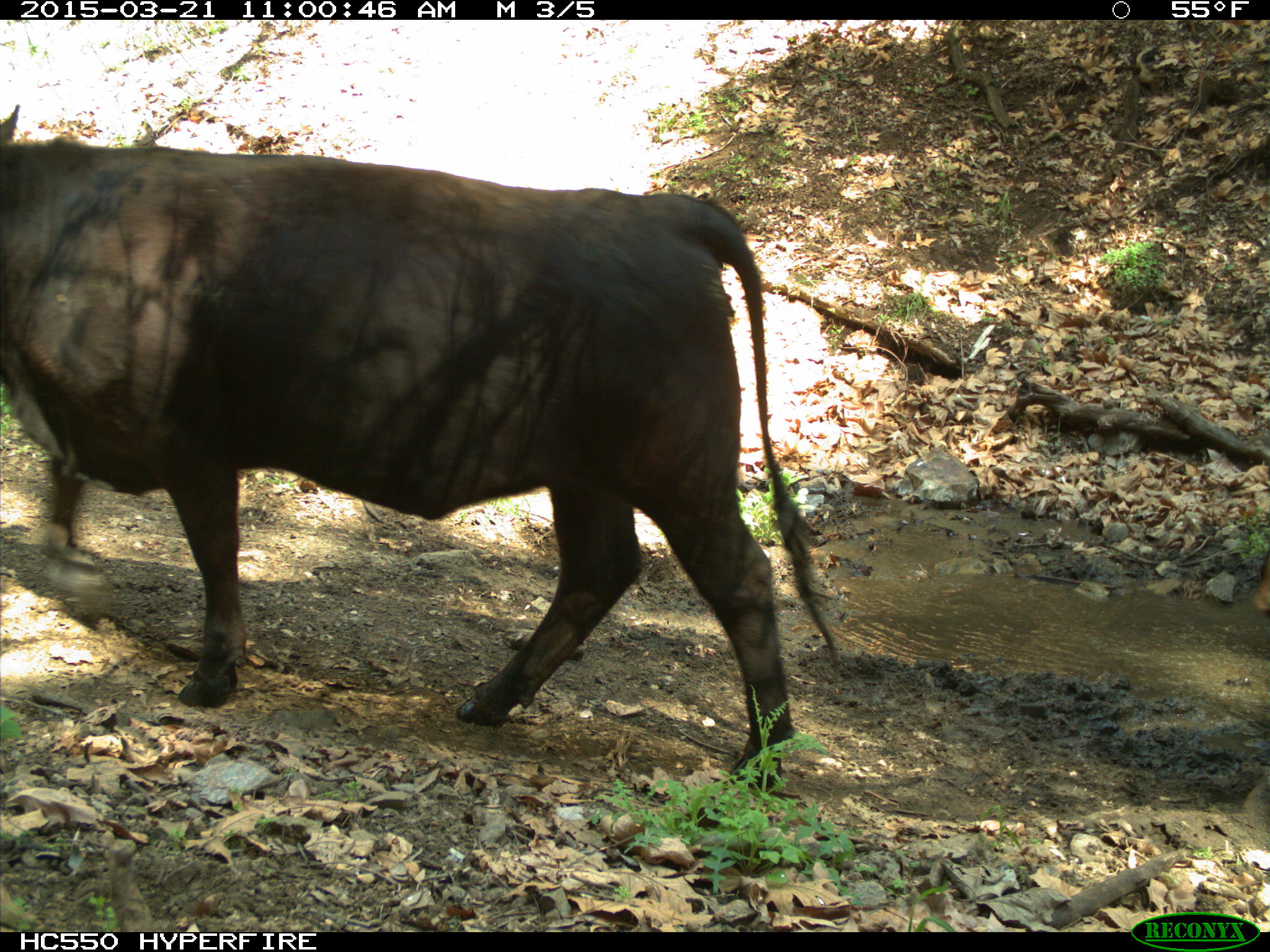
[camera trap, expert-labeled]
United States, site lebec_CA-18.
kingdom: Animalia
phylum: Chordata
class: Mammalia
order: Artiodactyla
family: Bovidae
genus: Bos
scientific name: Bos taurus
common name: domestic cow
Bos taurus (domestic cow).